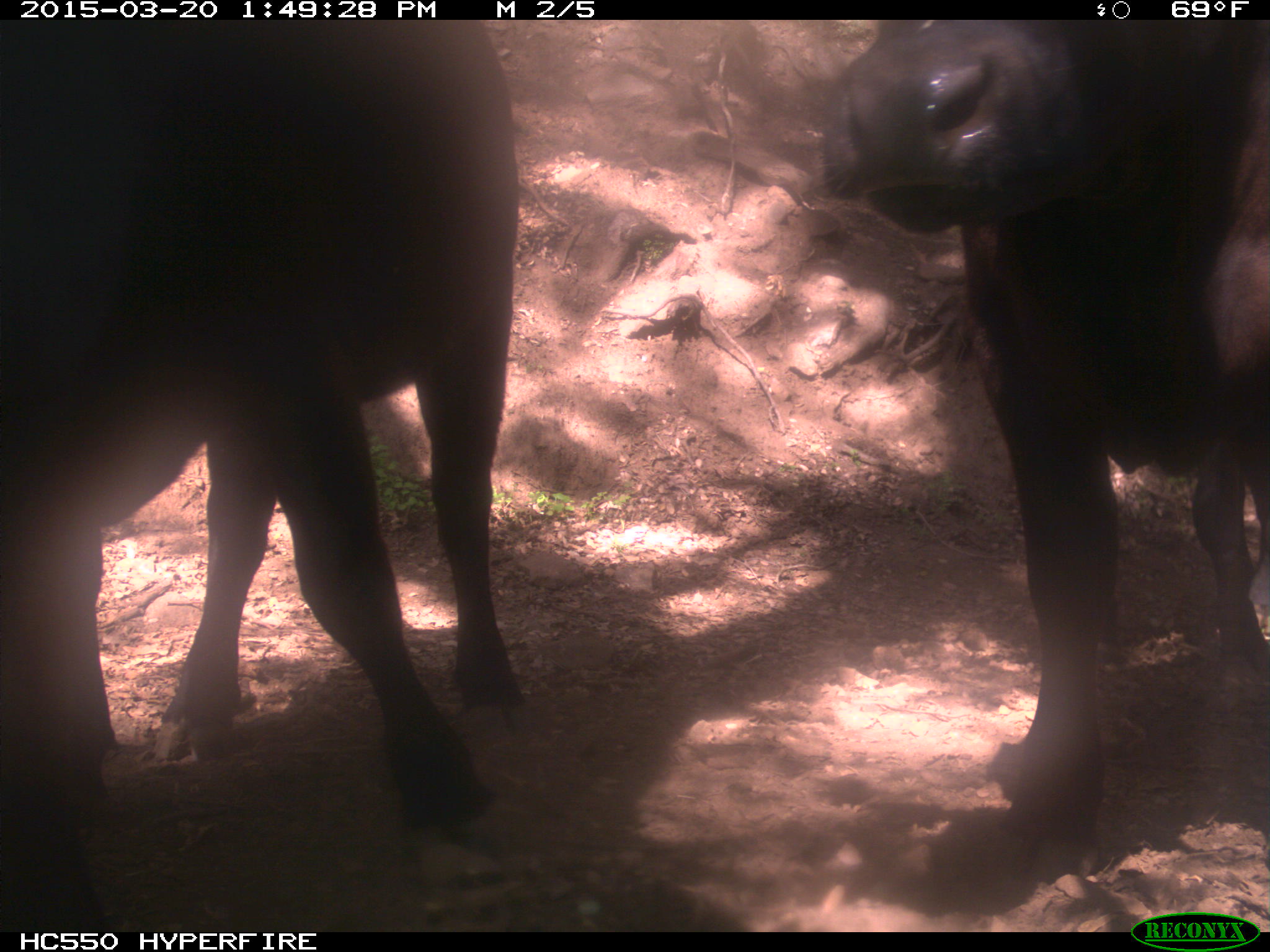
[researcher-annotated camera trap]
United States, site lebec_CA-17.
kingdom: Animalia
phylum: Chordata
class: Mammalia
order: Artiodactyla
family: Bovidae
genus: Bos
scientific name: Bos taurus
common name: domestic cow